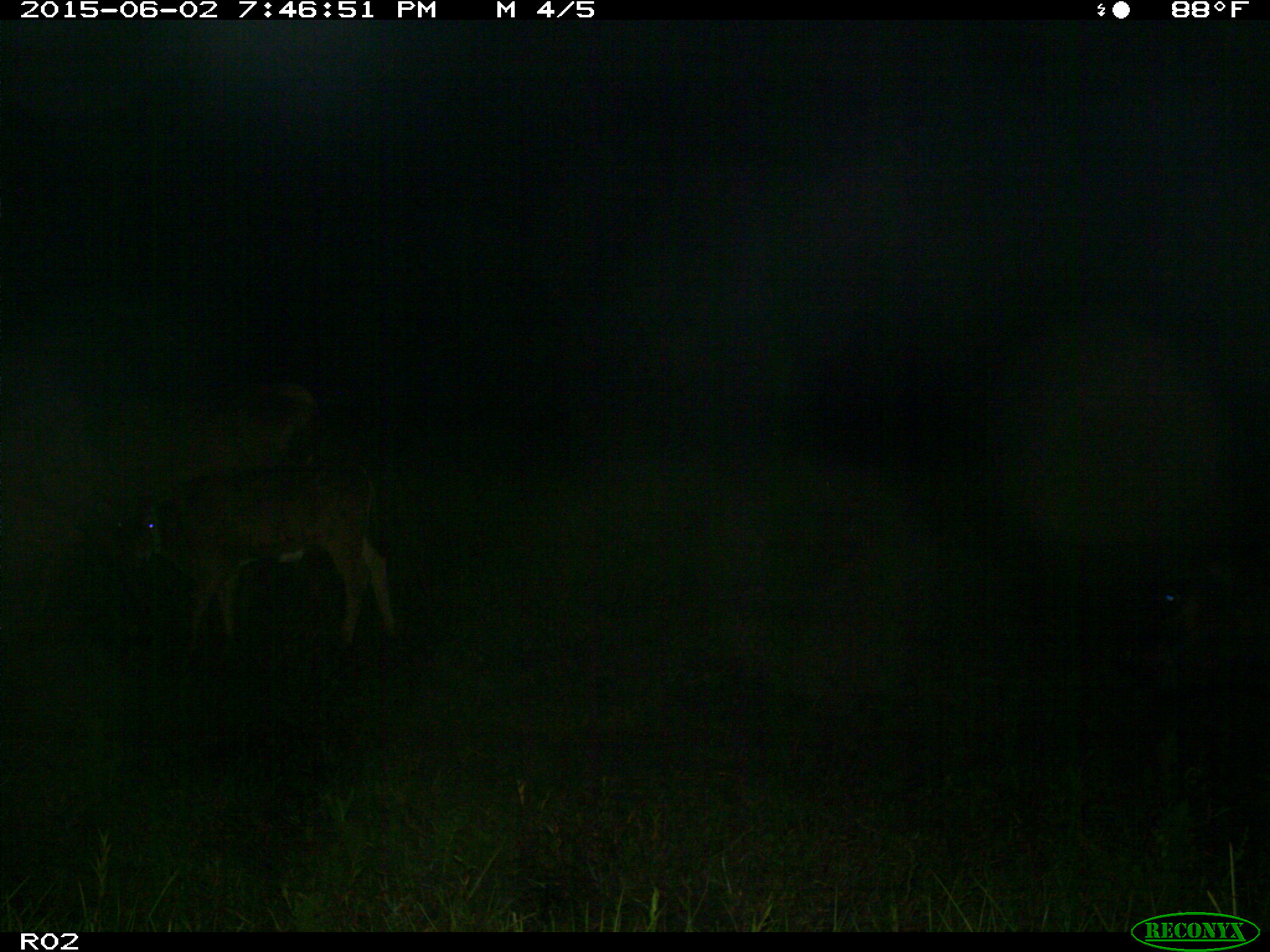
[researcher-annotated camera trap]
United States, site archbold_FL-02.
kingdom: Animalia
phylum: Chordata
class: Mammalia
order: Artiodactyla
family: Bovidae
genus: Bos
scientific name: Bos taurus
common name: domestic cow